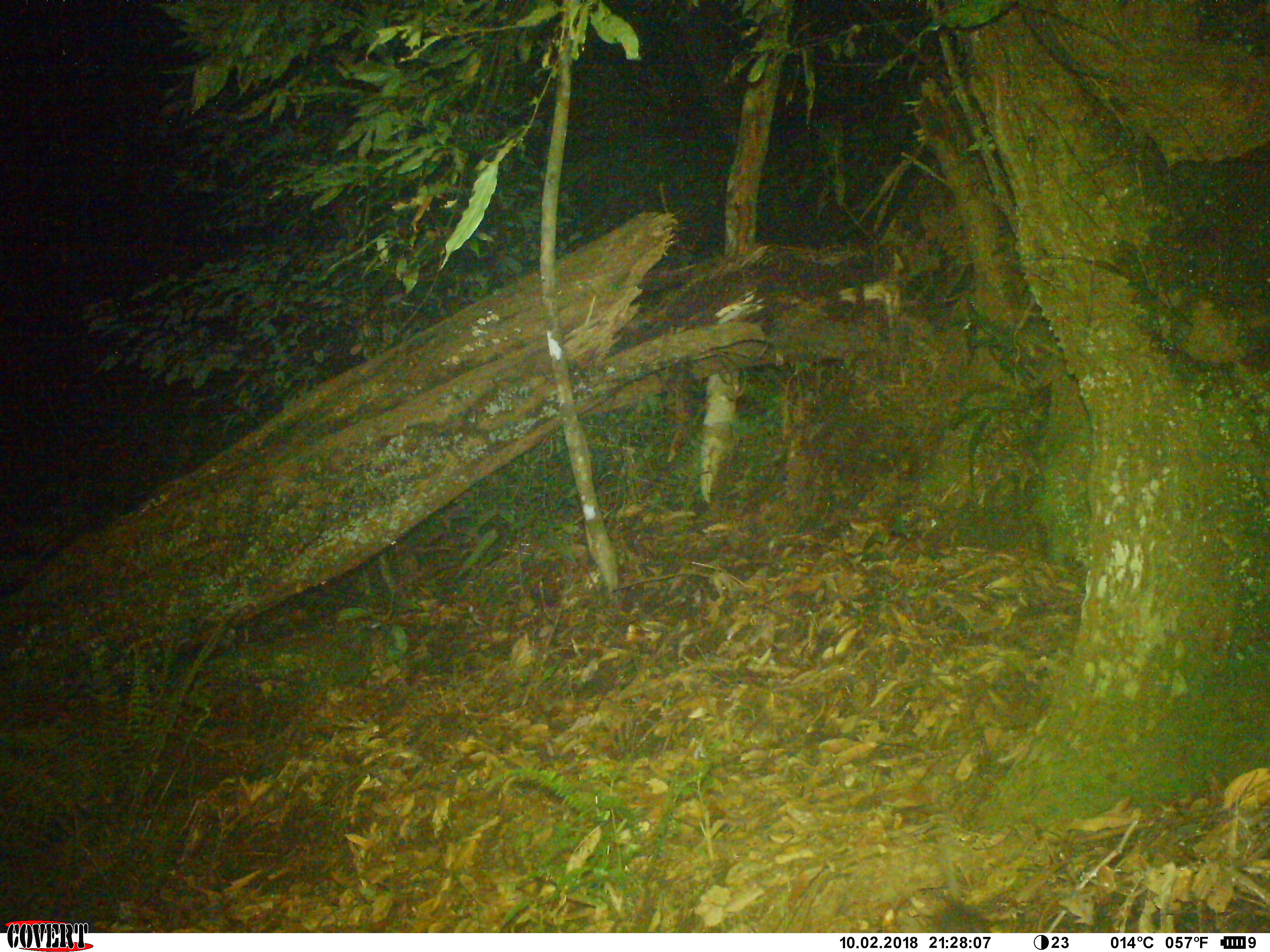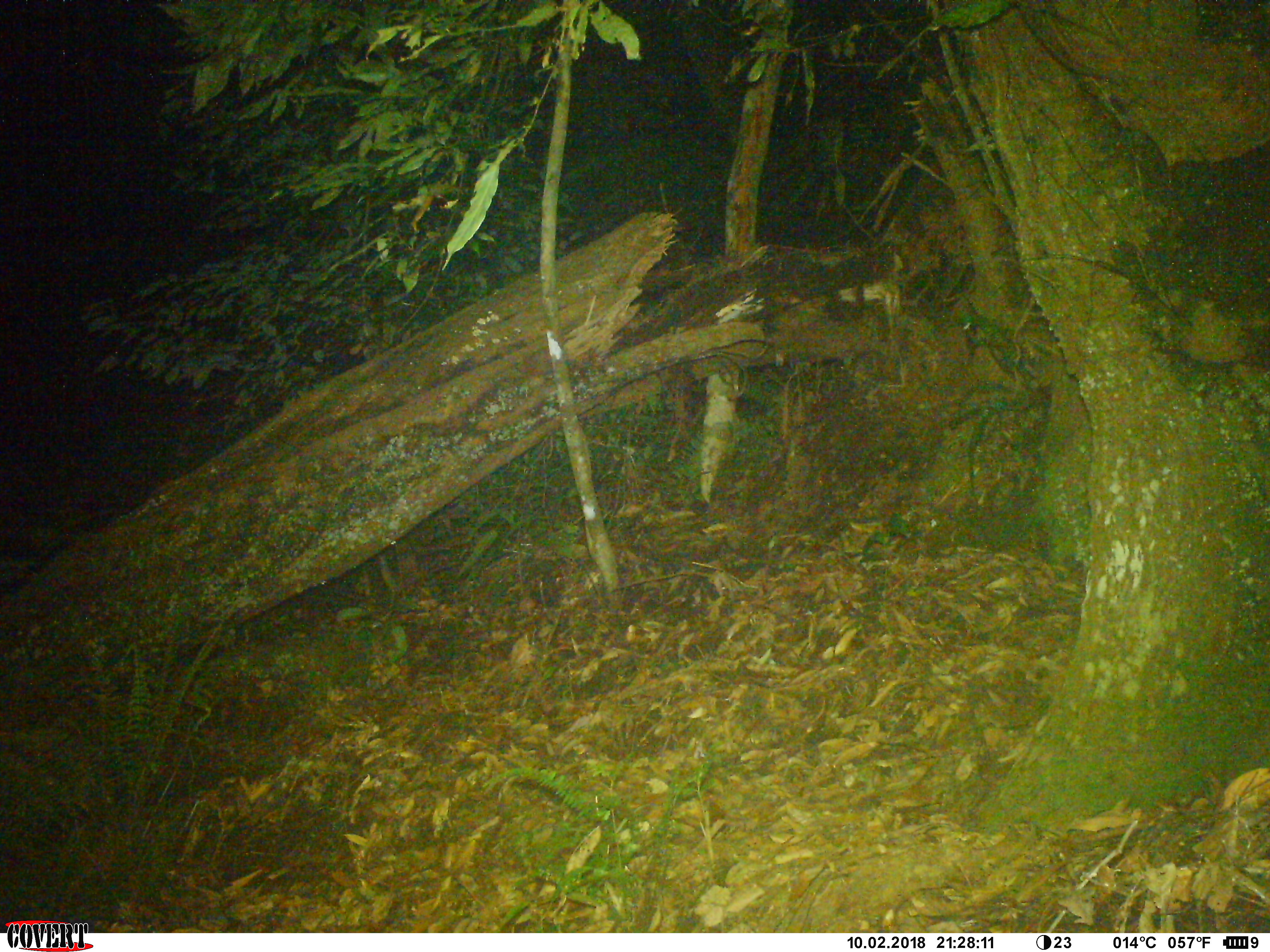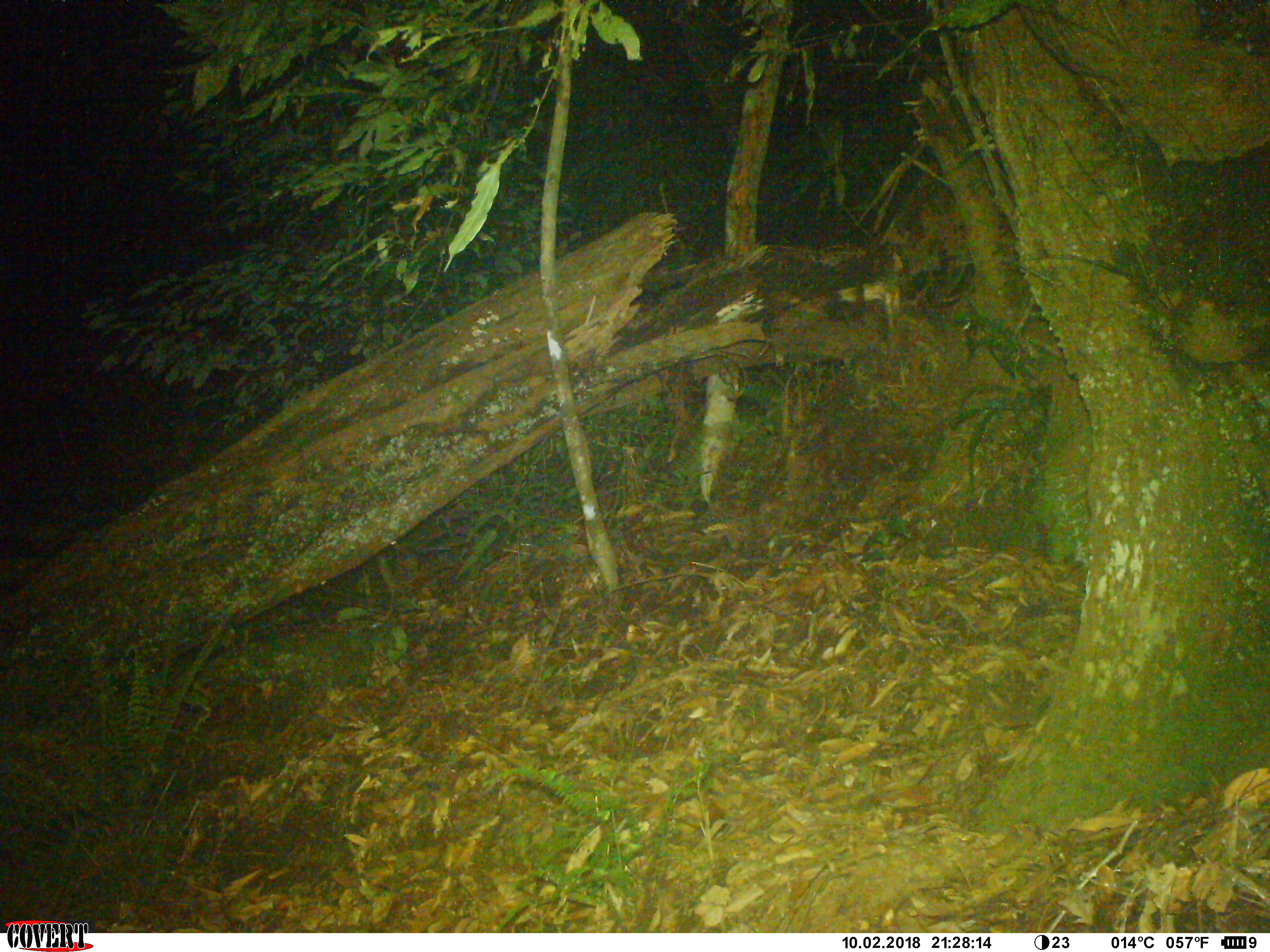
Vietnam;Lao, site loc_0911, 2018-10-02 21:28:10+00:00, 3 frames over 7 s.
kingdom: Animalia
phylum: Chordata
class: Mammalia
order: Rodentia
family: Muridae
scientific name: Muridae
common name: old-world mice and rats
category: unidentified murid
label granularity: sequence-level